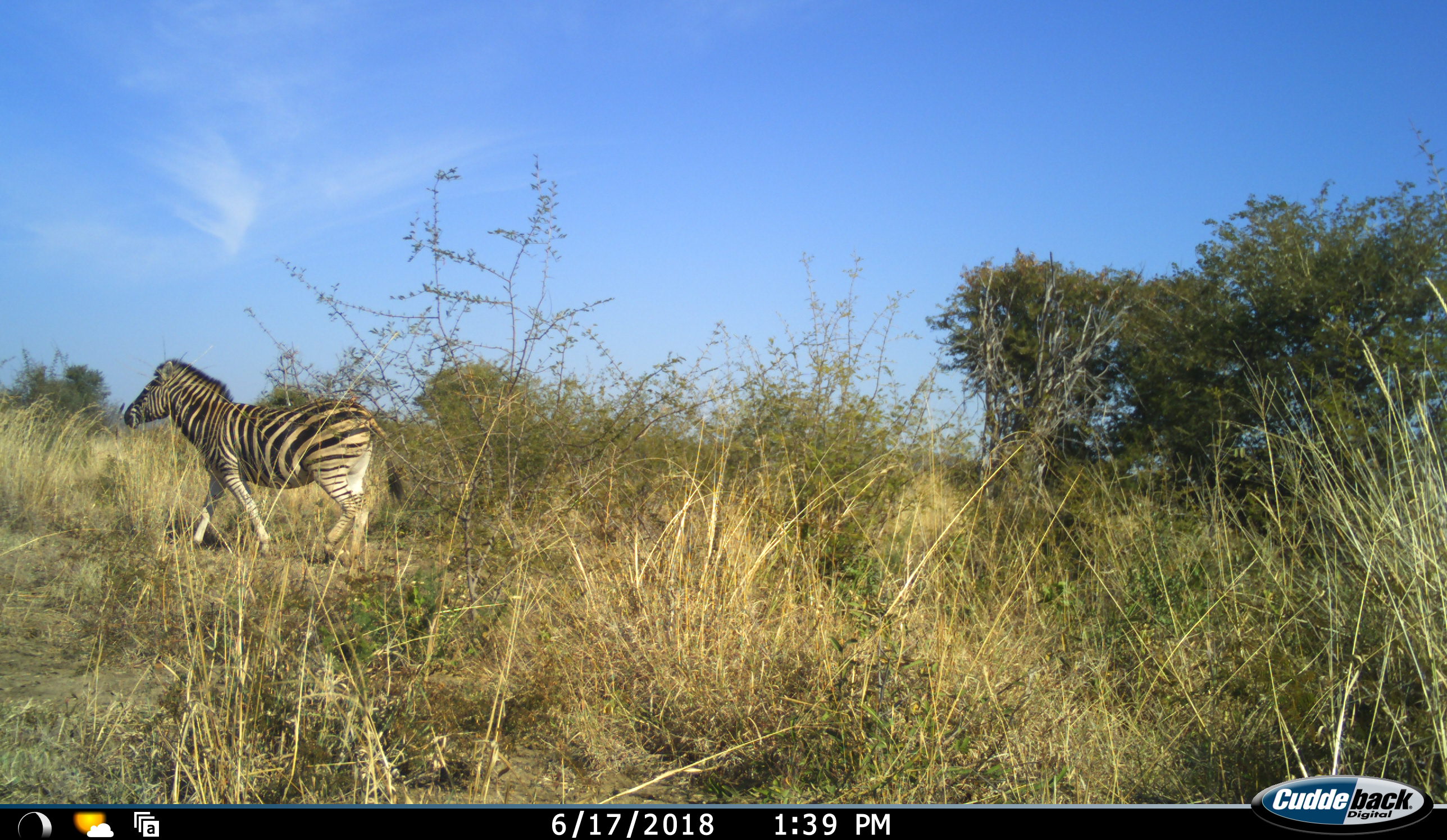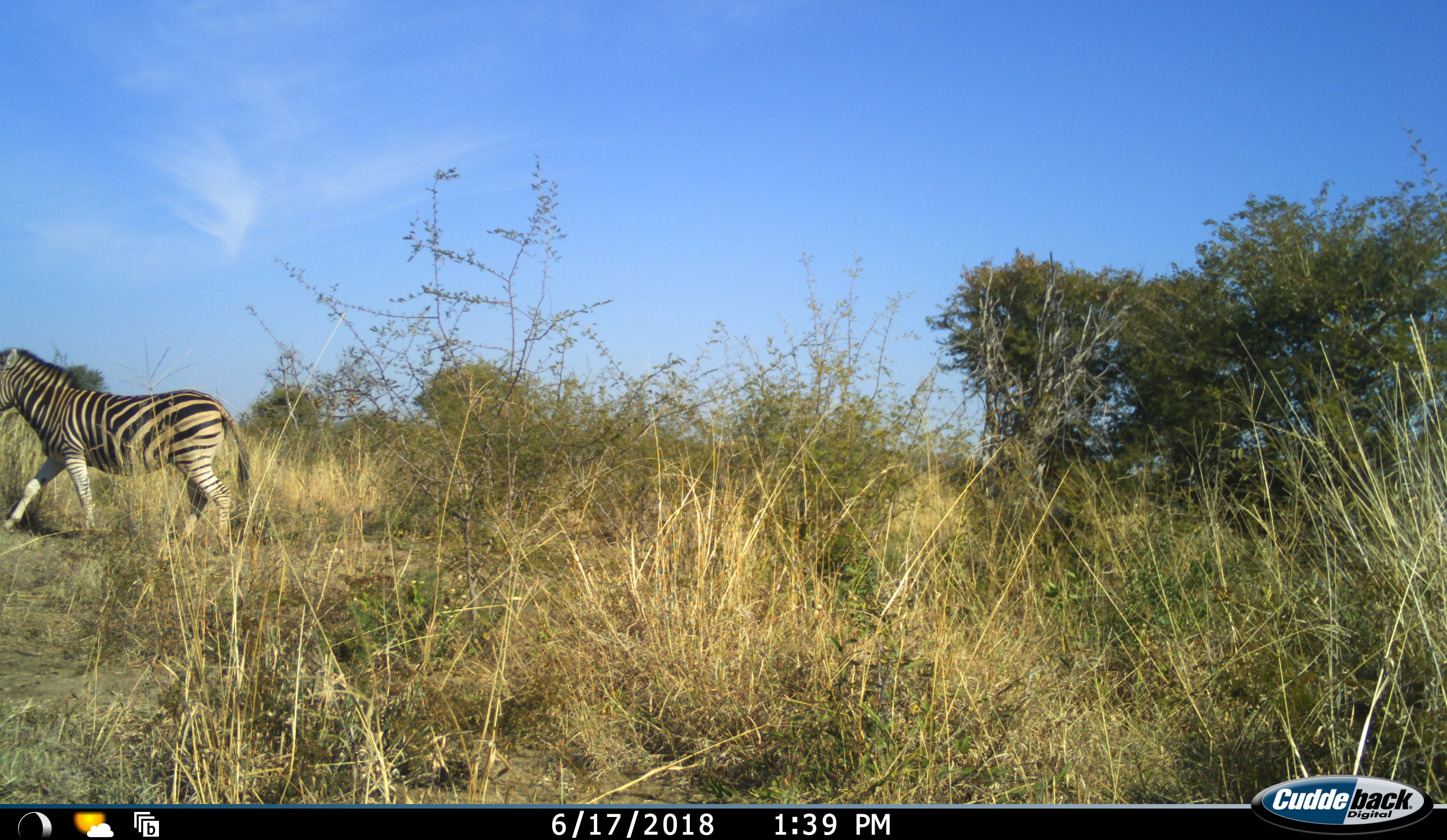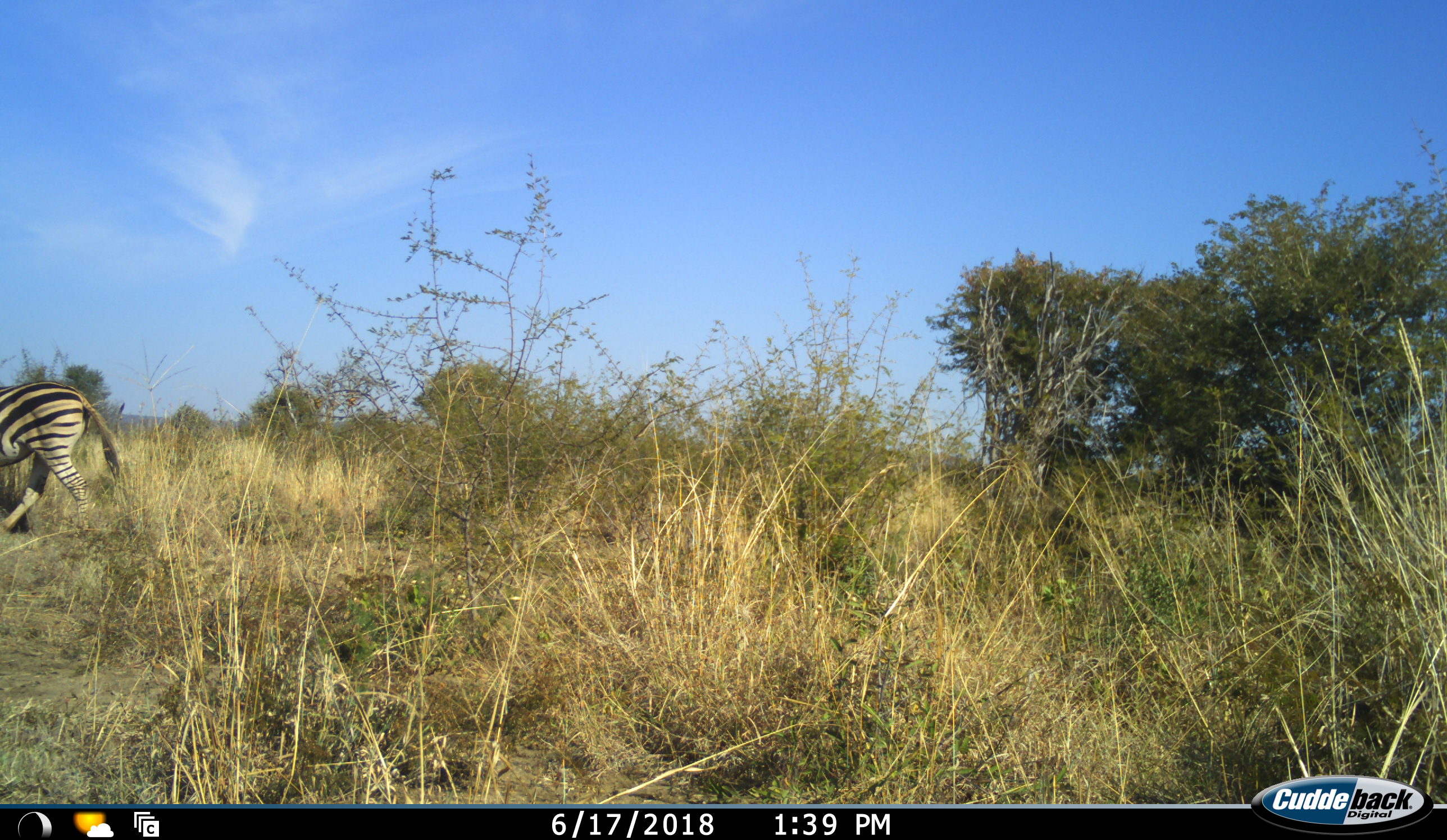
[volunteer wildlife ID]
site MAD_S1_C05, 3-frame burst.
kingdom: Animalia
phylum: Chordata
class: Mammalia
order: Perissodactyla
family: Equidae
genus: Equus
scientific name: Equus quagga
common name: plains zebra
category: zebraplains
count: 1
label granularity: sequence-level